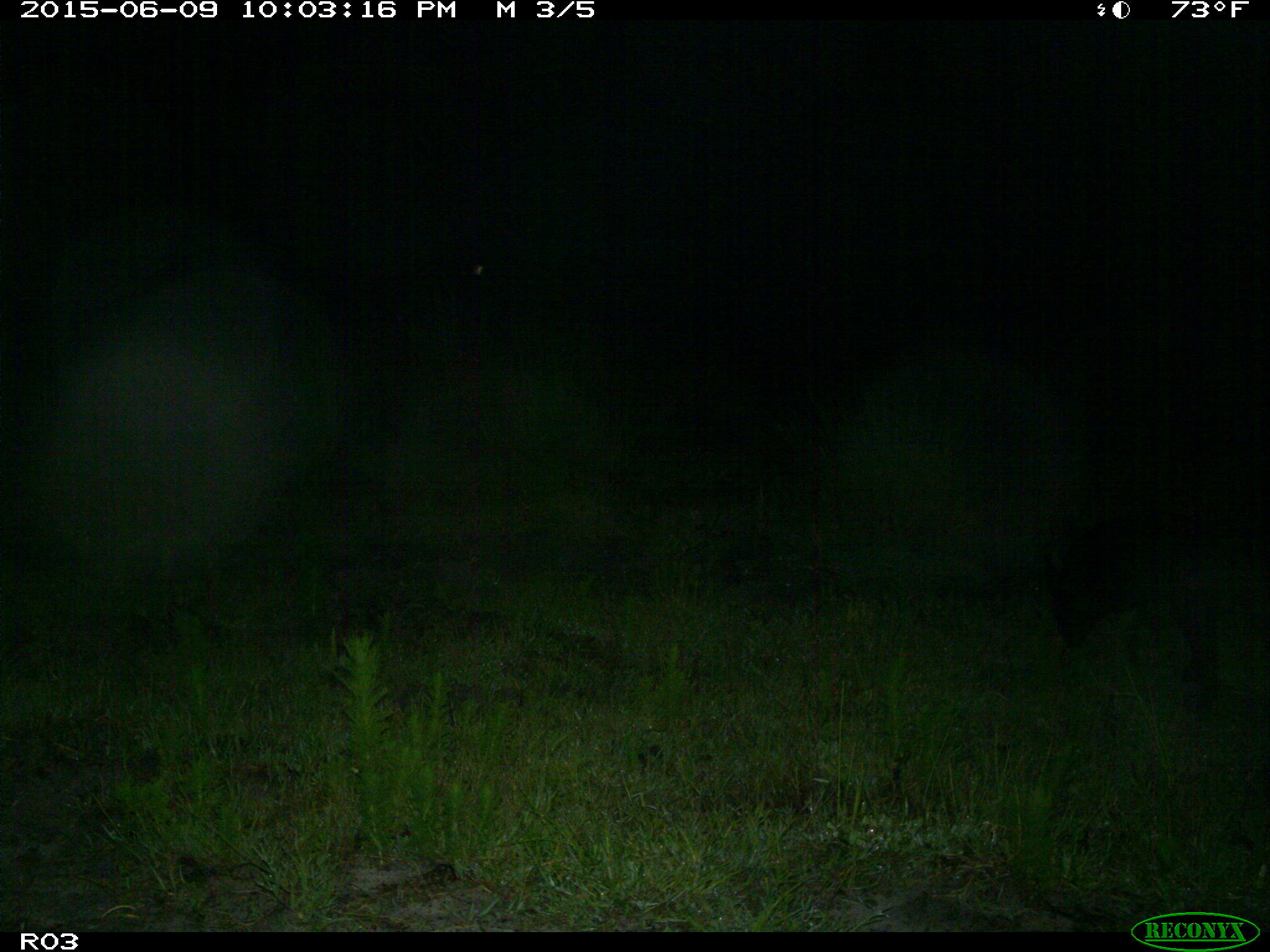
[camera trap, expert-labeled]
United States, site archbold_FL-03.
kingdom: Animalia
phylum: Chordata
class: Mammalia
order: Artiodactyla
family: Suidae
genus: Sus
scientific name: Sus scrofa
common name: wild boar